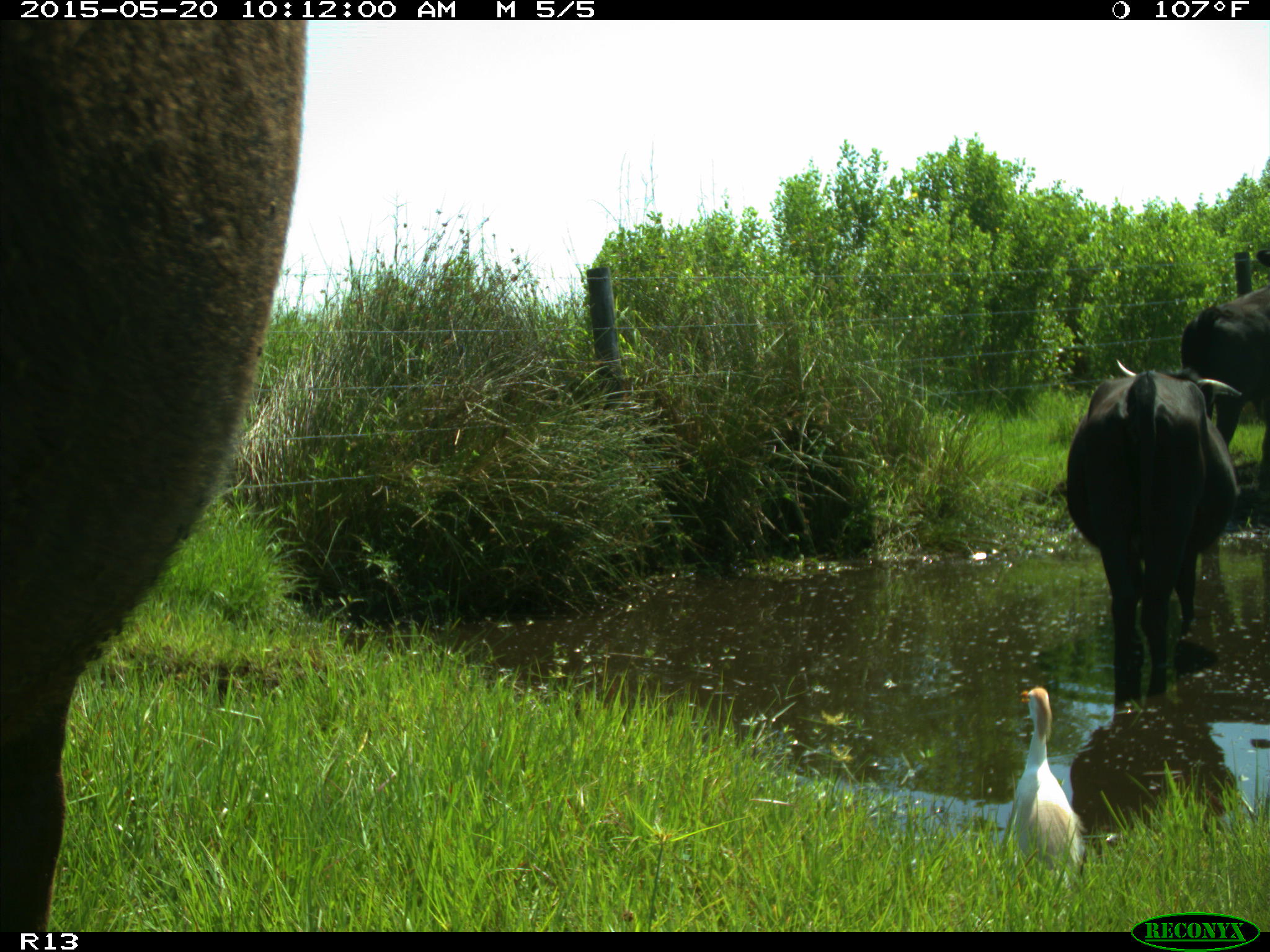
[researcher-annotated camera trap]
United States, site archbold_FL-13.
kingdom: Animalia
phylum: Chordata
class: Mammalia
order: Artiodactyla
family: Bovidae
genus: Bos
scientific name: Bos taurus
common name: domestic cow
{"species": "Bos taurus (domestic cow)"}